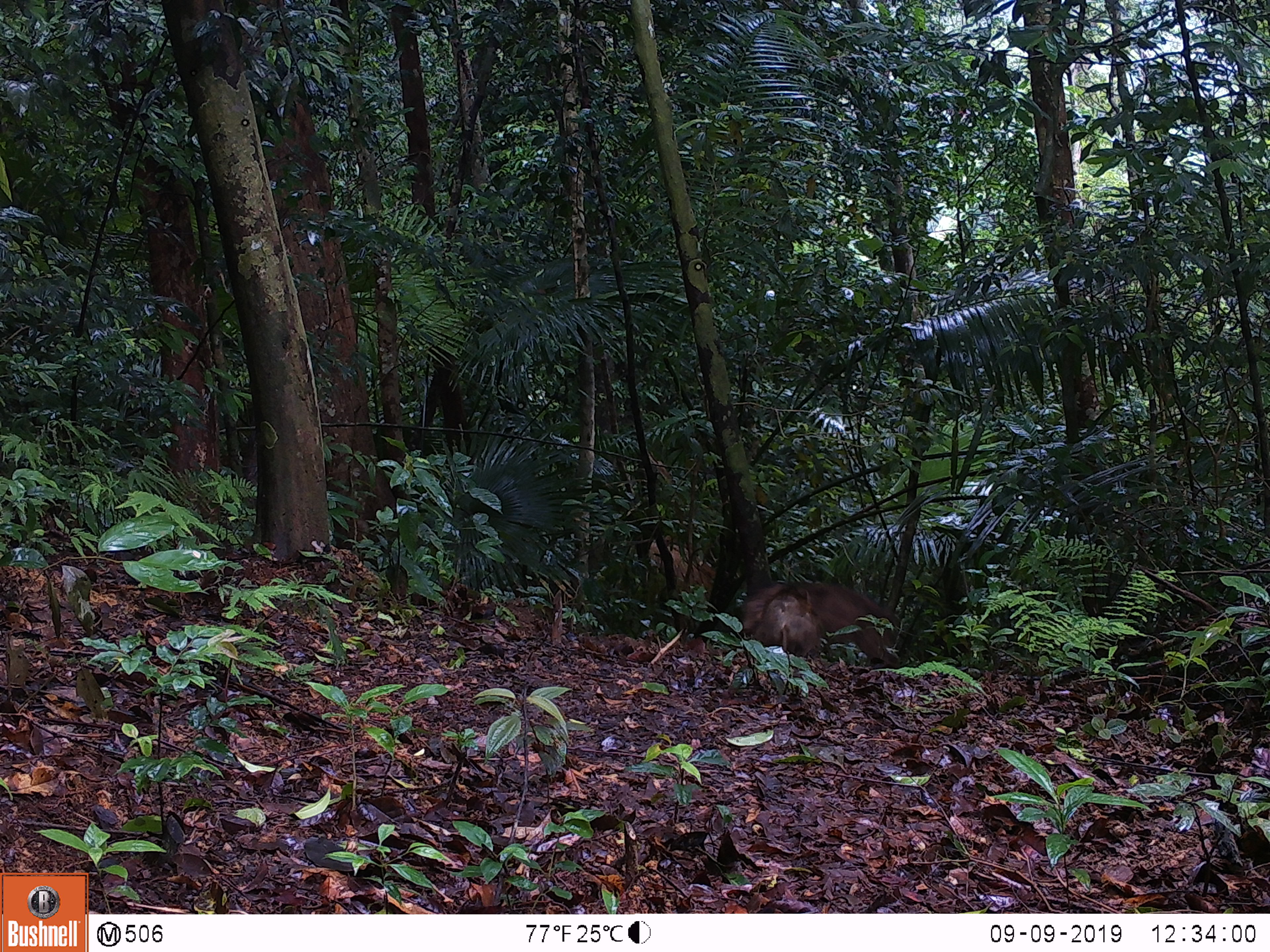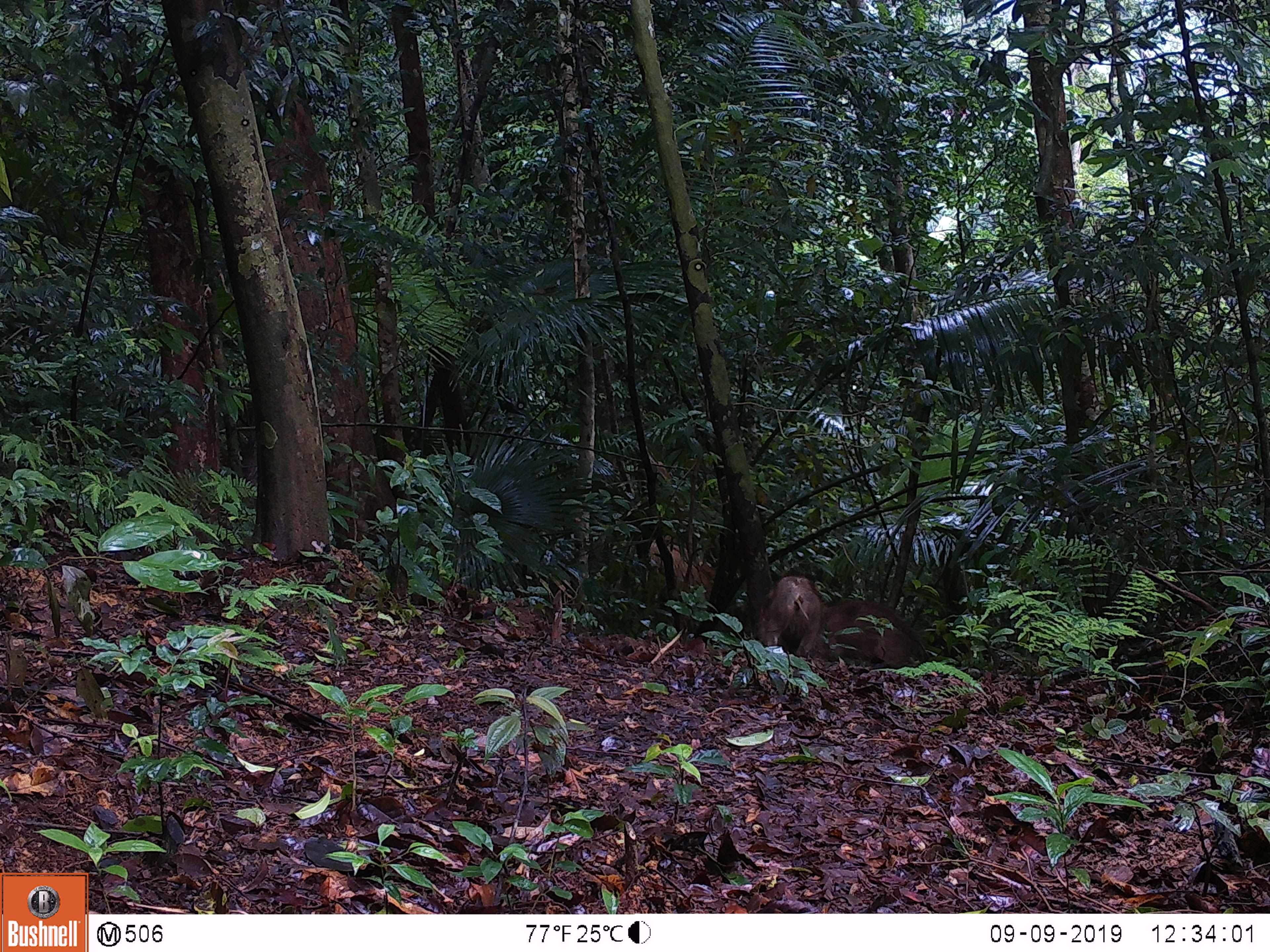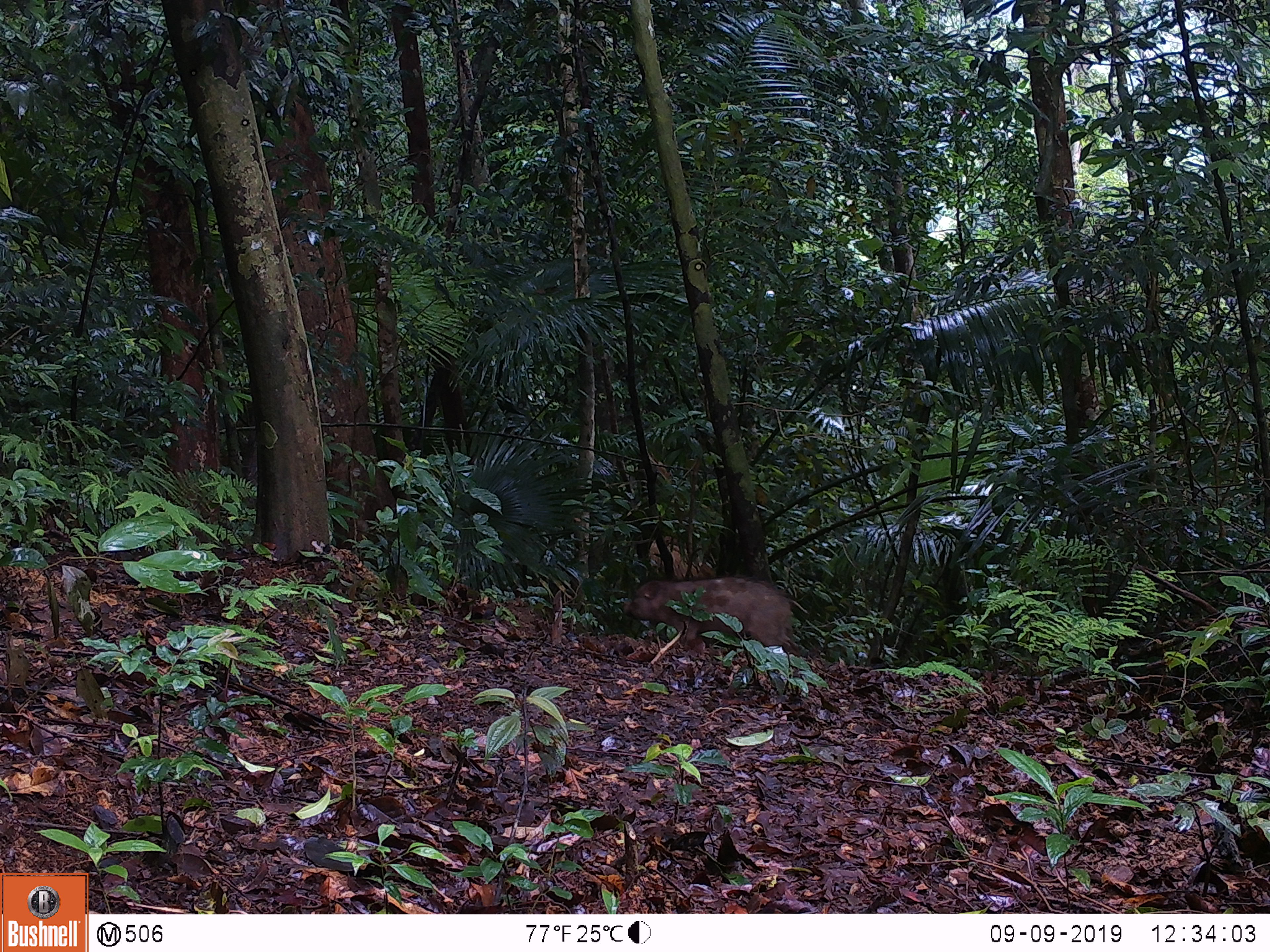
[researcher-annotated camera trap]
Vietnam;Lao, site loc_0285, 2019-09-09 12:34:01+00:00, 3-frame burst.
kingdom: Animalia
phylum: Chordata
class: Mammalia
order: Artiodactyla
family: Suidae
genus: Sus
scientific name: Sus scrofa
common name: eurasian wild pig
Eurasian wild pig (Sus scrofa). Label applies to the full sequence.